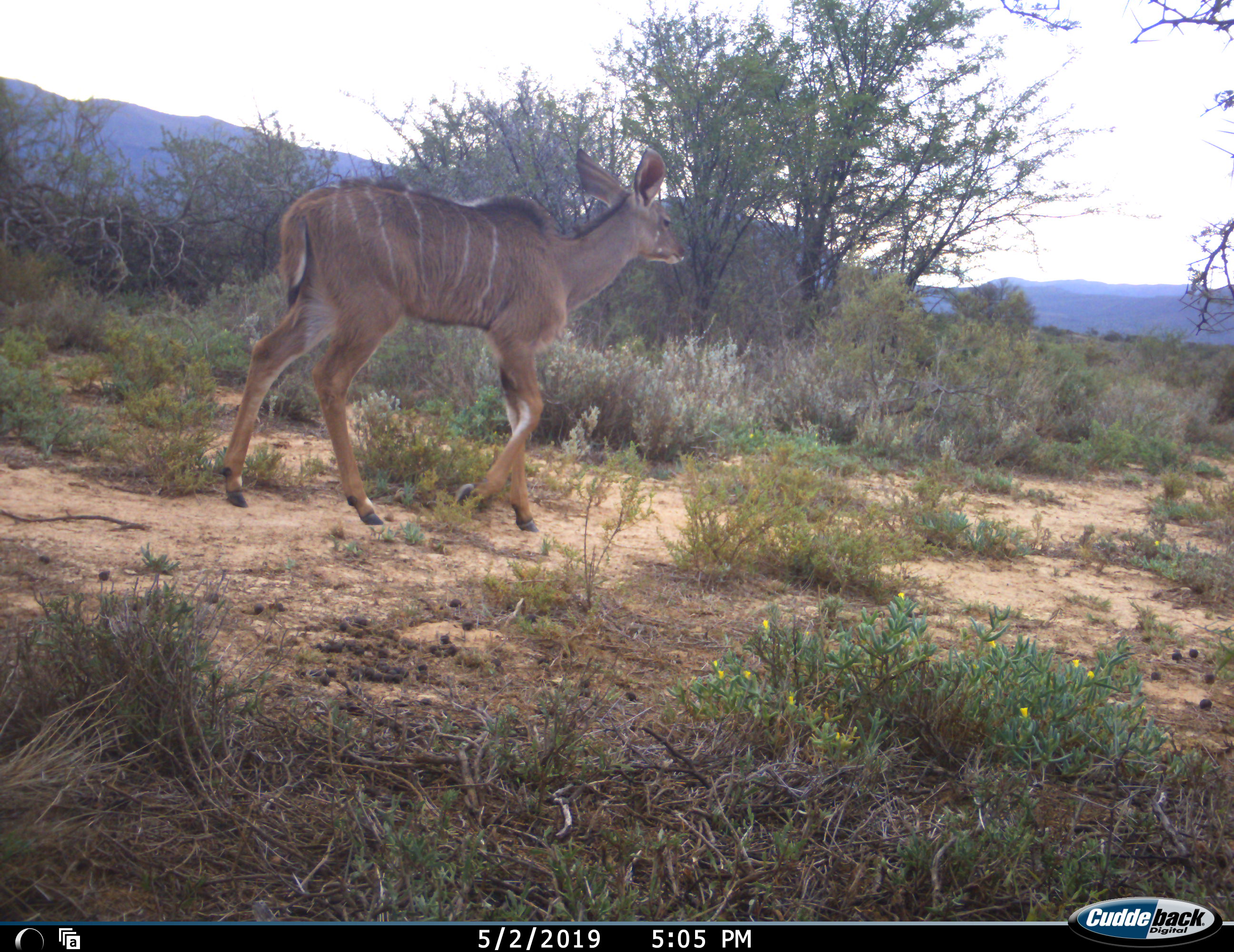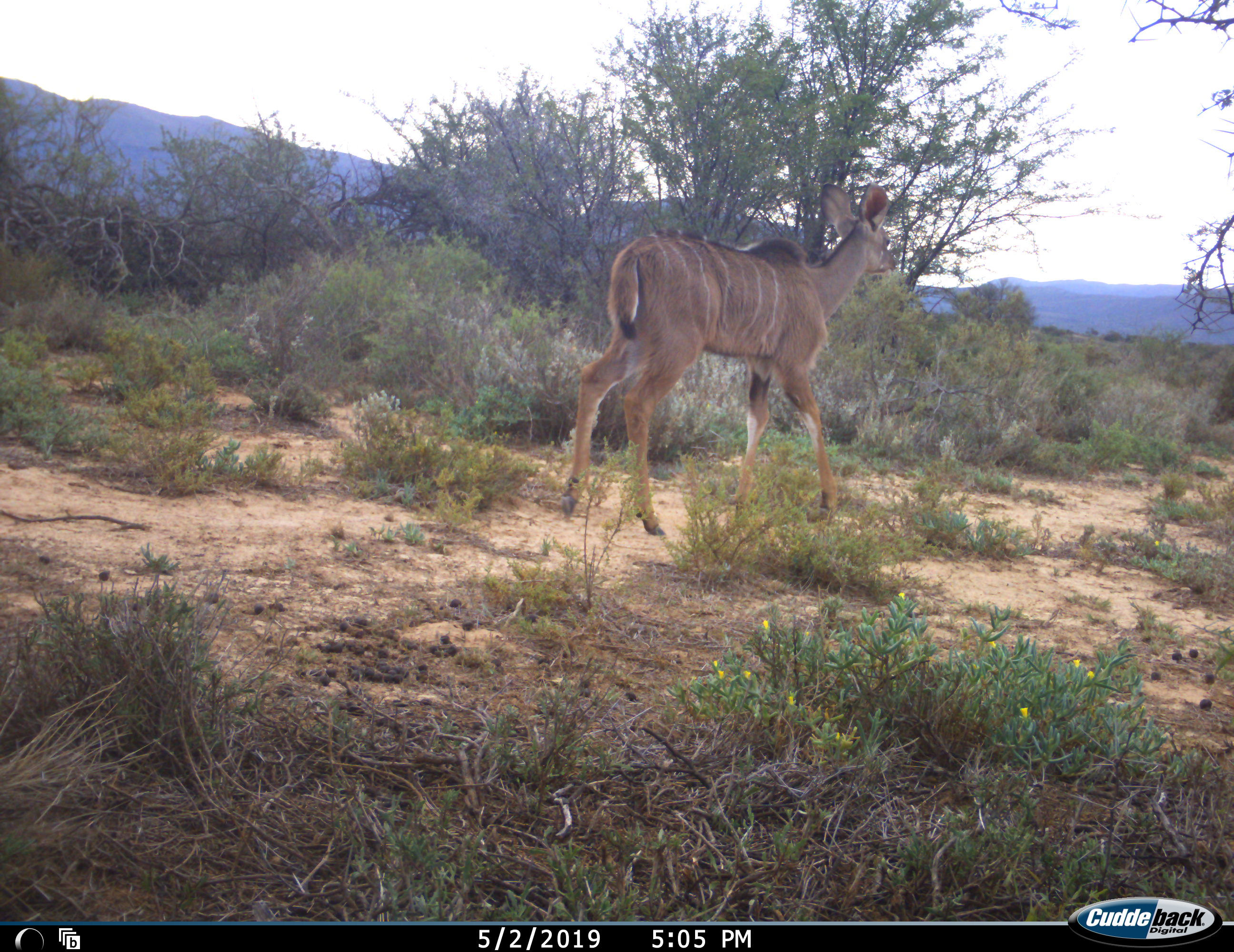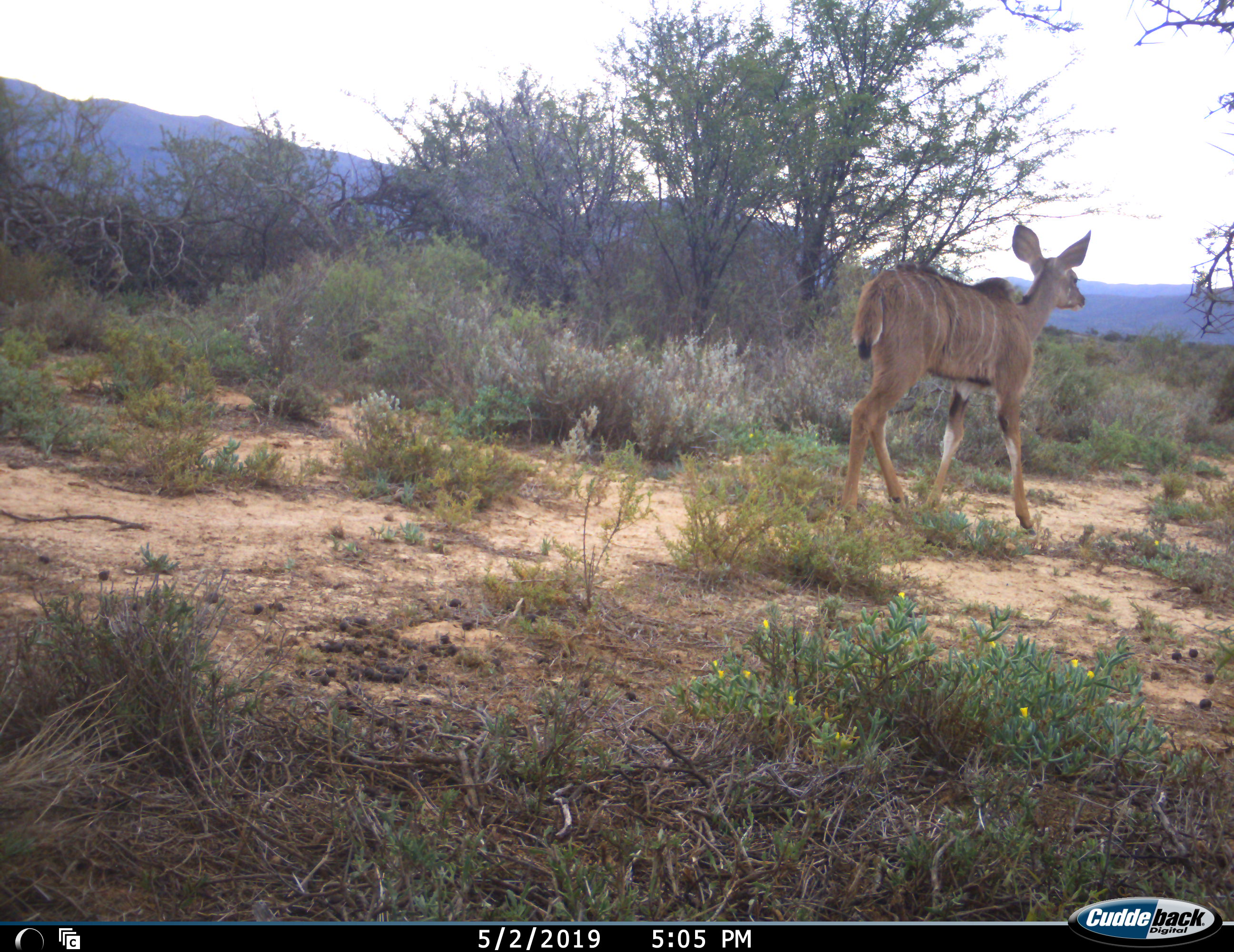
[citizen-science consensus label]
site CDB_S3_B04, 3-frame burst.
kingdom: Animalia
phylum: Chordata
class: Mammalia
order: Artiodactyla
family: Bovidae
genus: Tragelaphus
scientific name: Tragelaphus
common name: kudu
Kudu (Tragelaphus), count 1. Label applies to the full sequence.